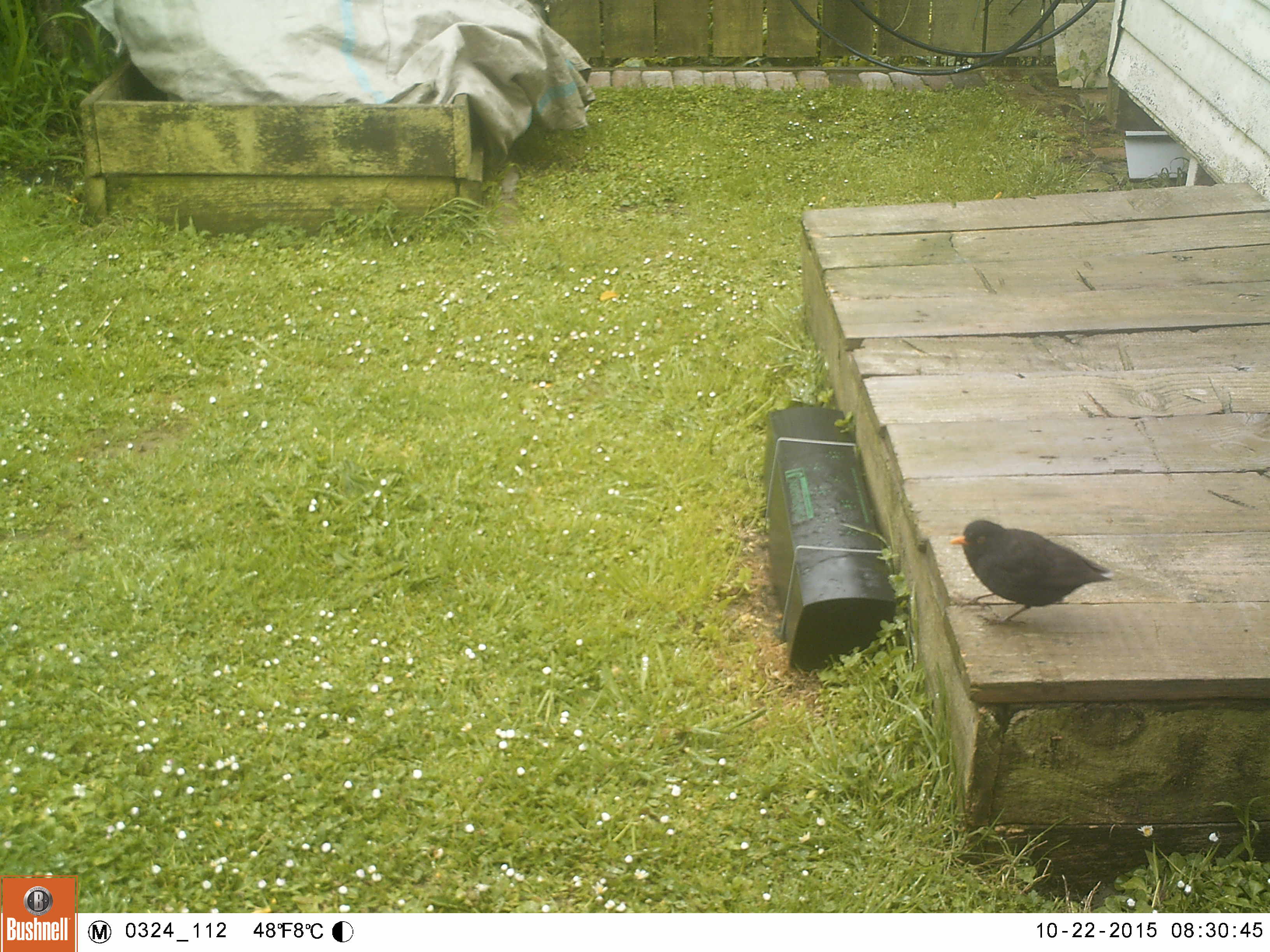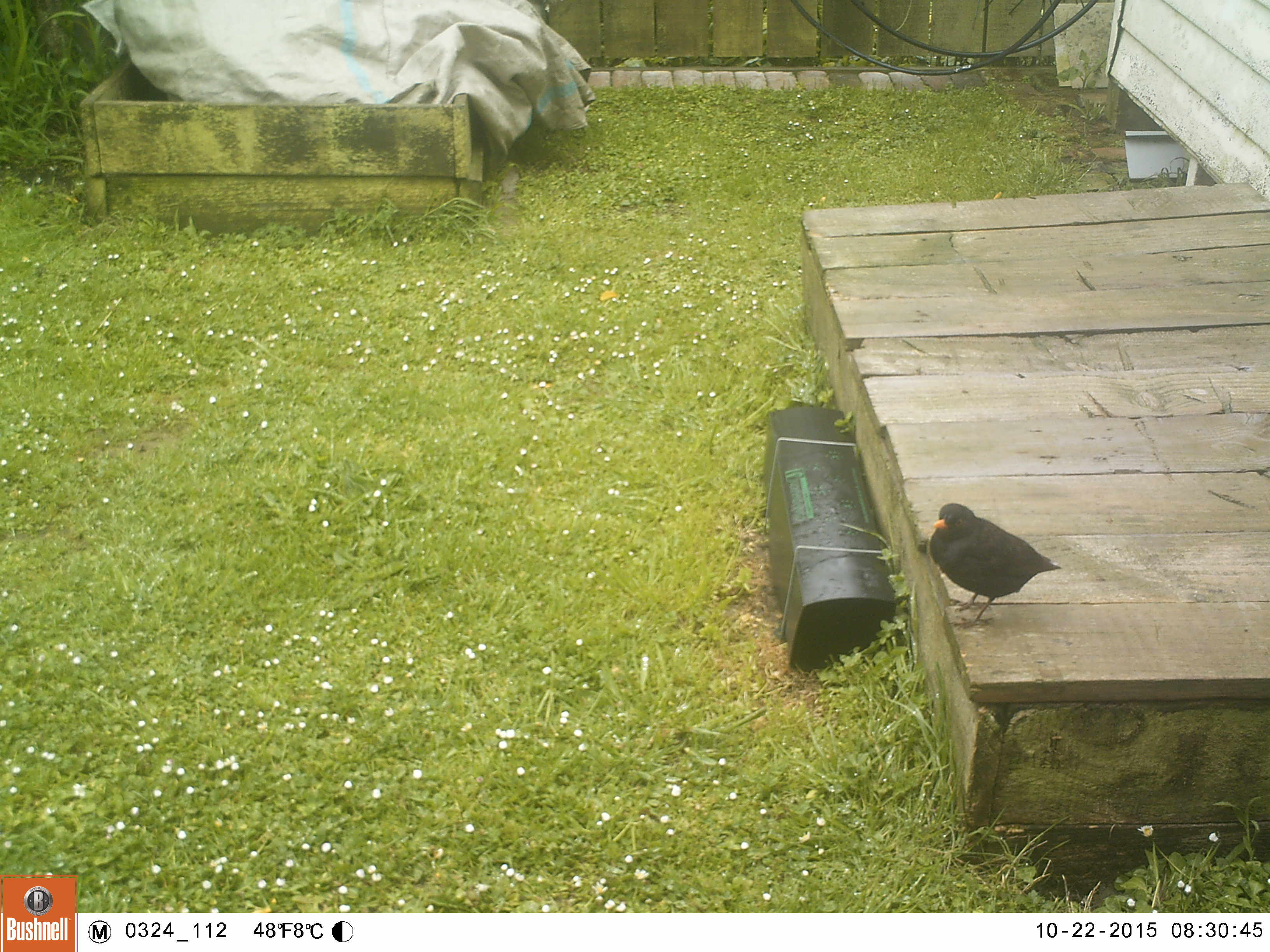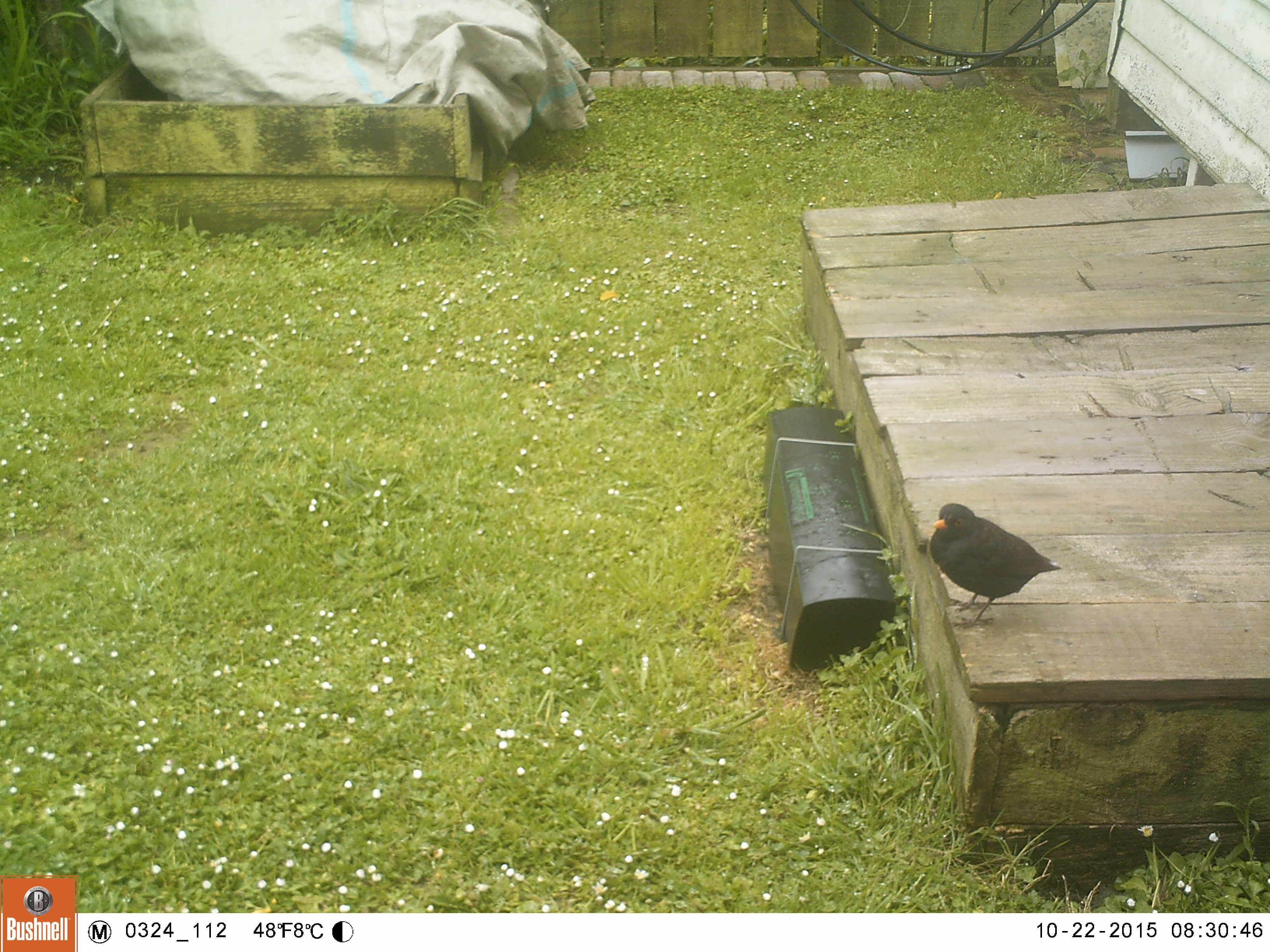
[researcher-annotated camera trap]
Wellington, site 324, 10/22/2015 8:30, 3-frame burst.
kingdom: Animalia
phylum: Chordata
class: Aves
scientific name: Aves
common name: bird